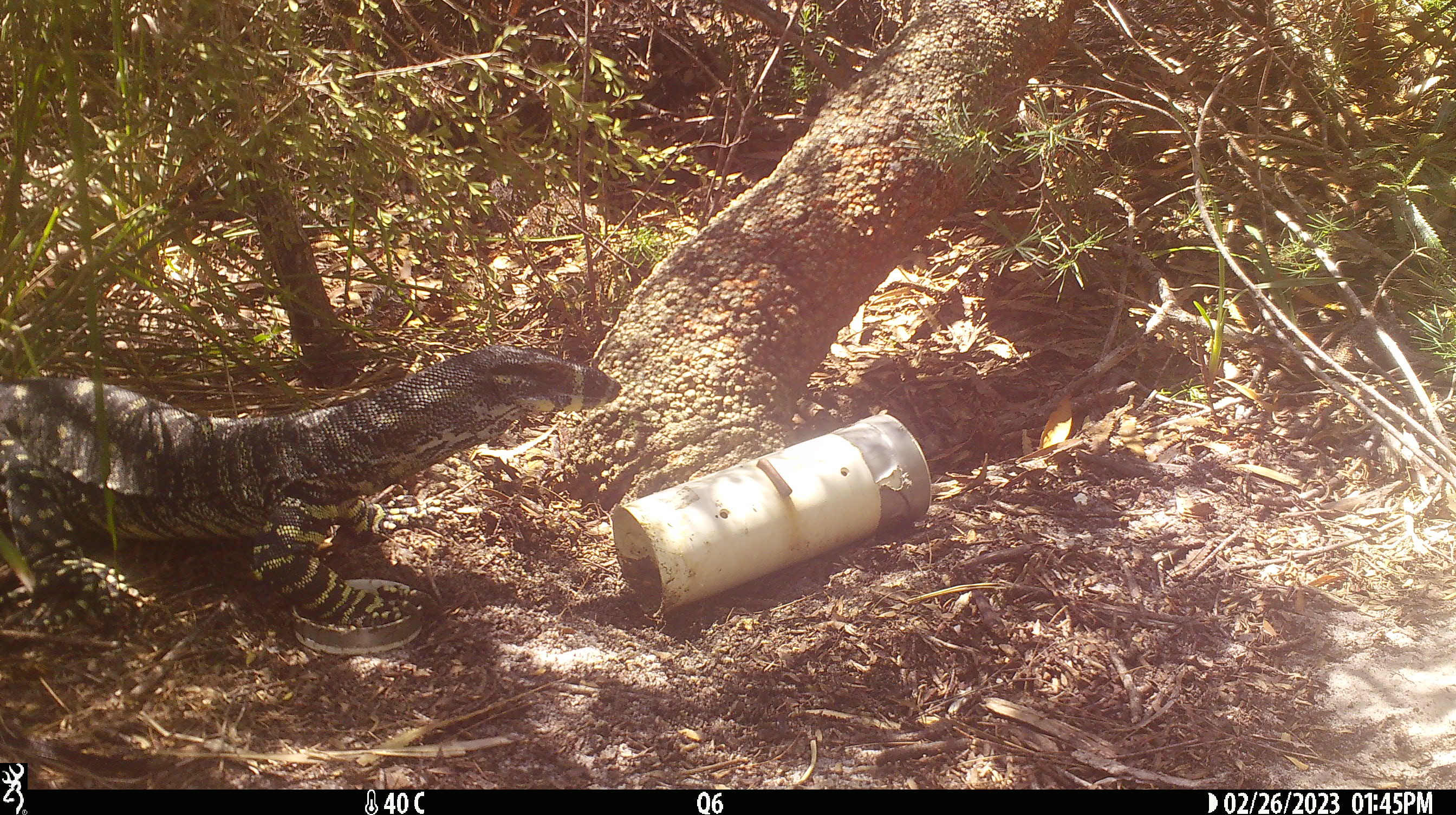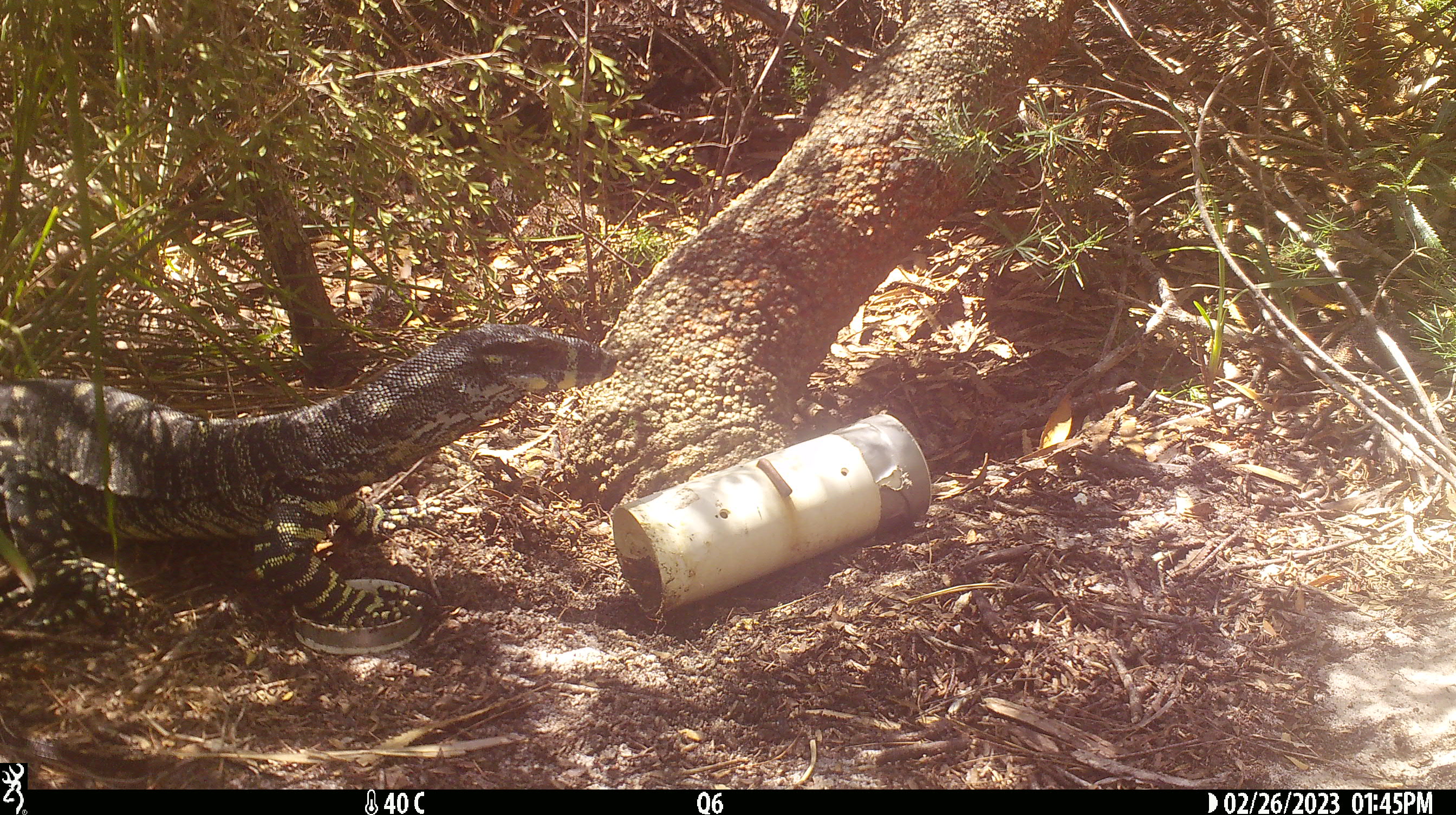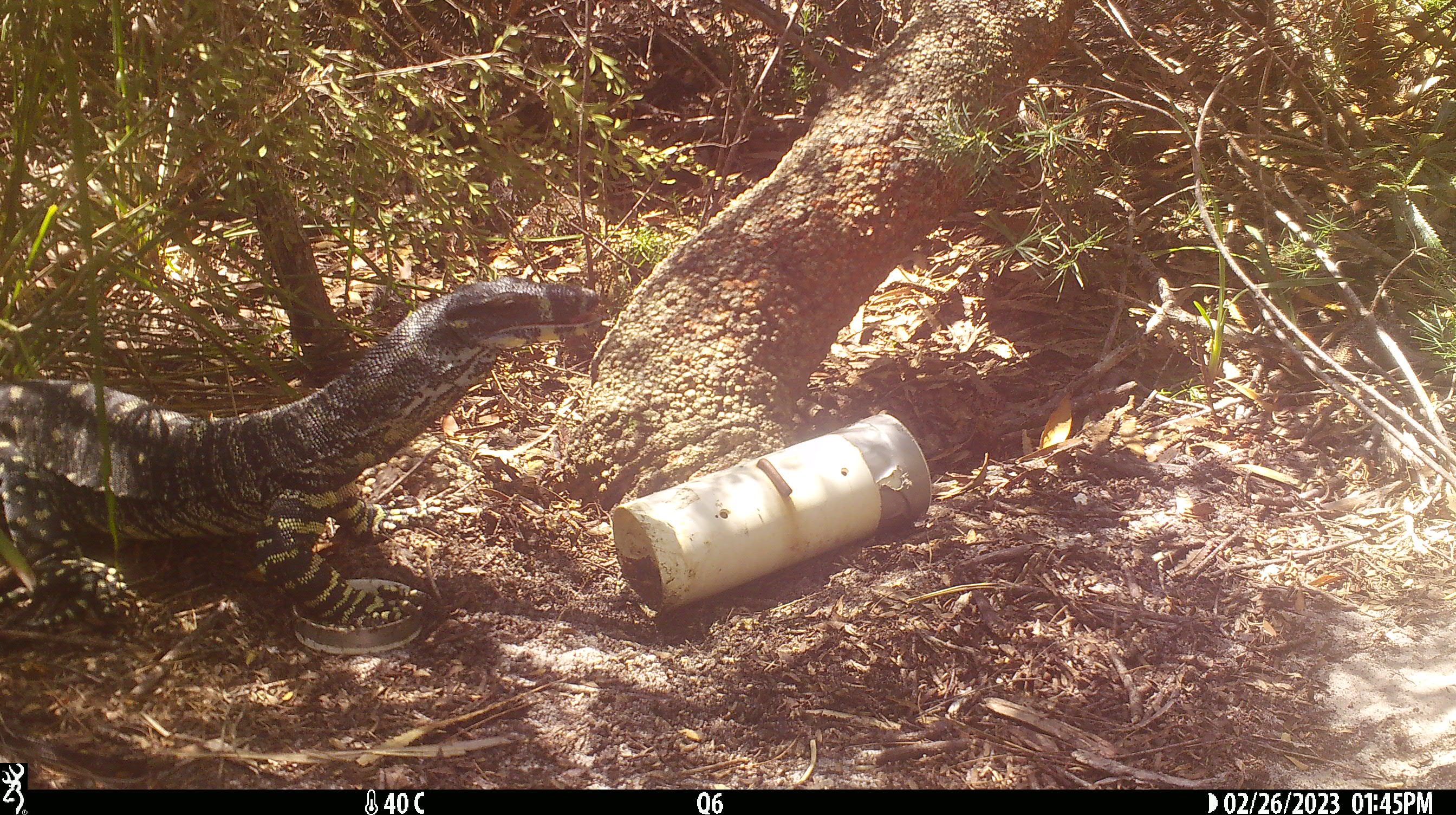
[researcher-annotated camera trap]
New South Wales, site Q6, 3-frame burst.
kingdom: Animalia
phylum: Chordata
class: Reptilia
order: Squamata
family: Varanidae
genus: Varanus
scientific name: Varanus varius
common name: lace monitor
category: goanna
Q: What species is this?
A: Goanna (lace monitor) (Varanus varius).